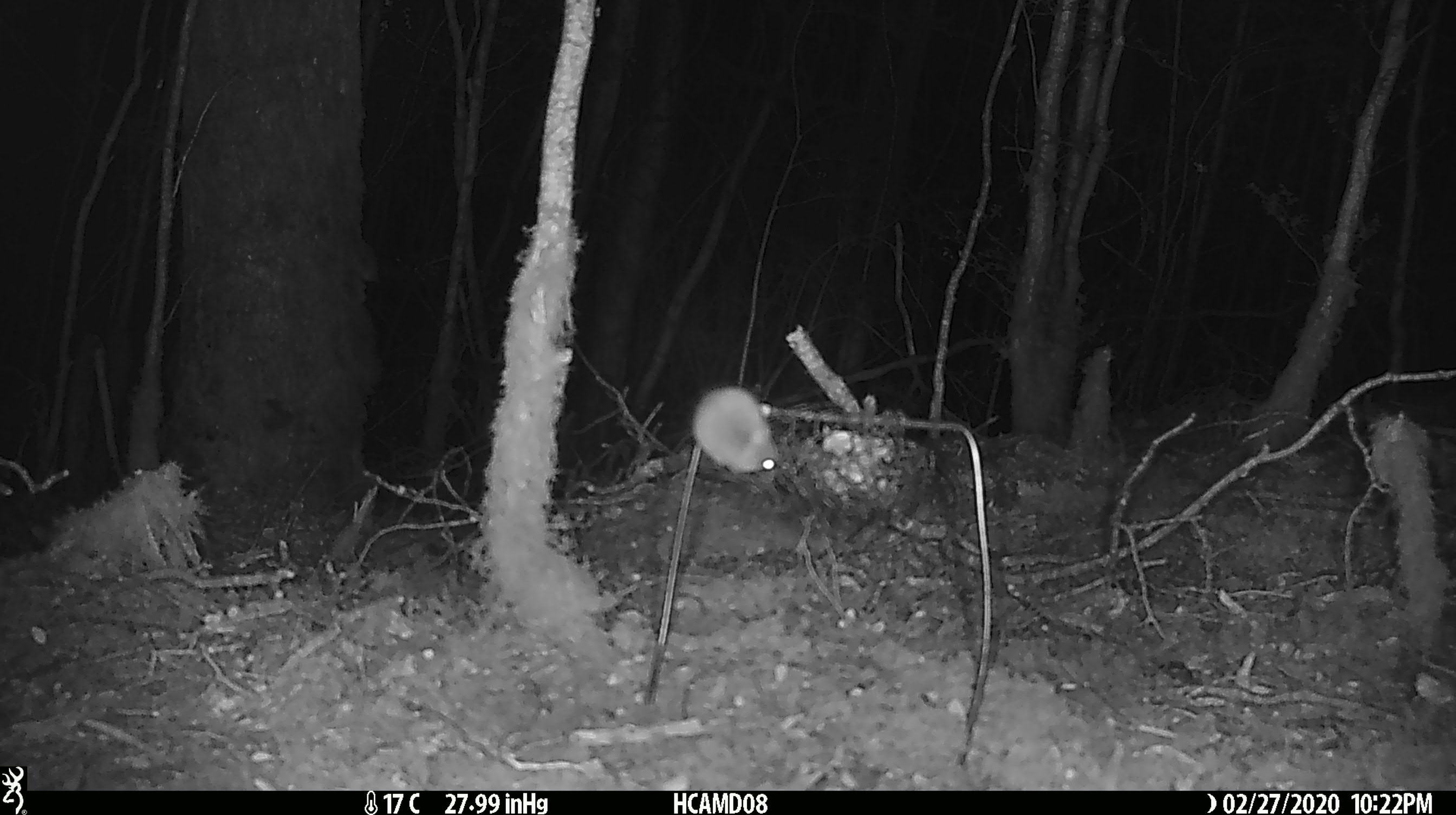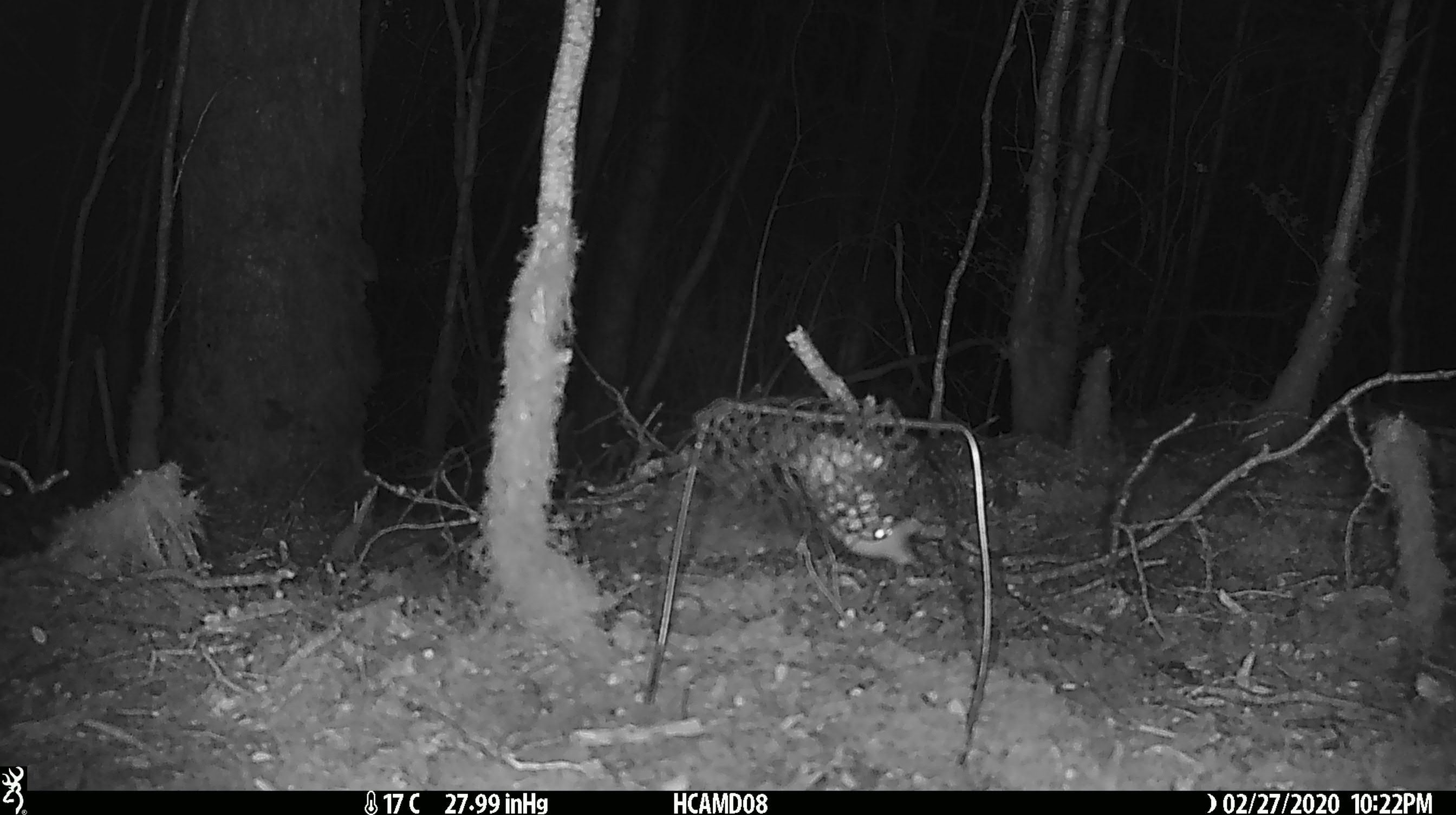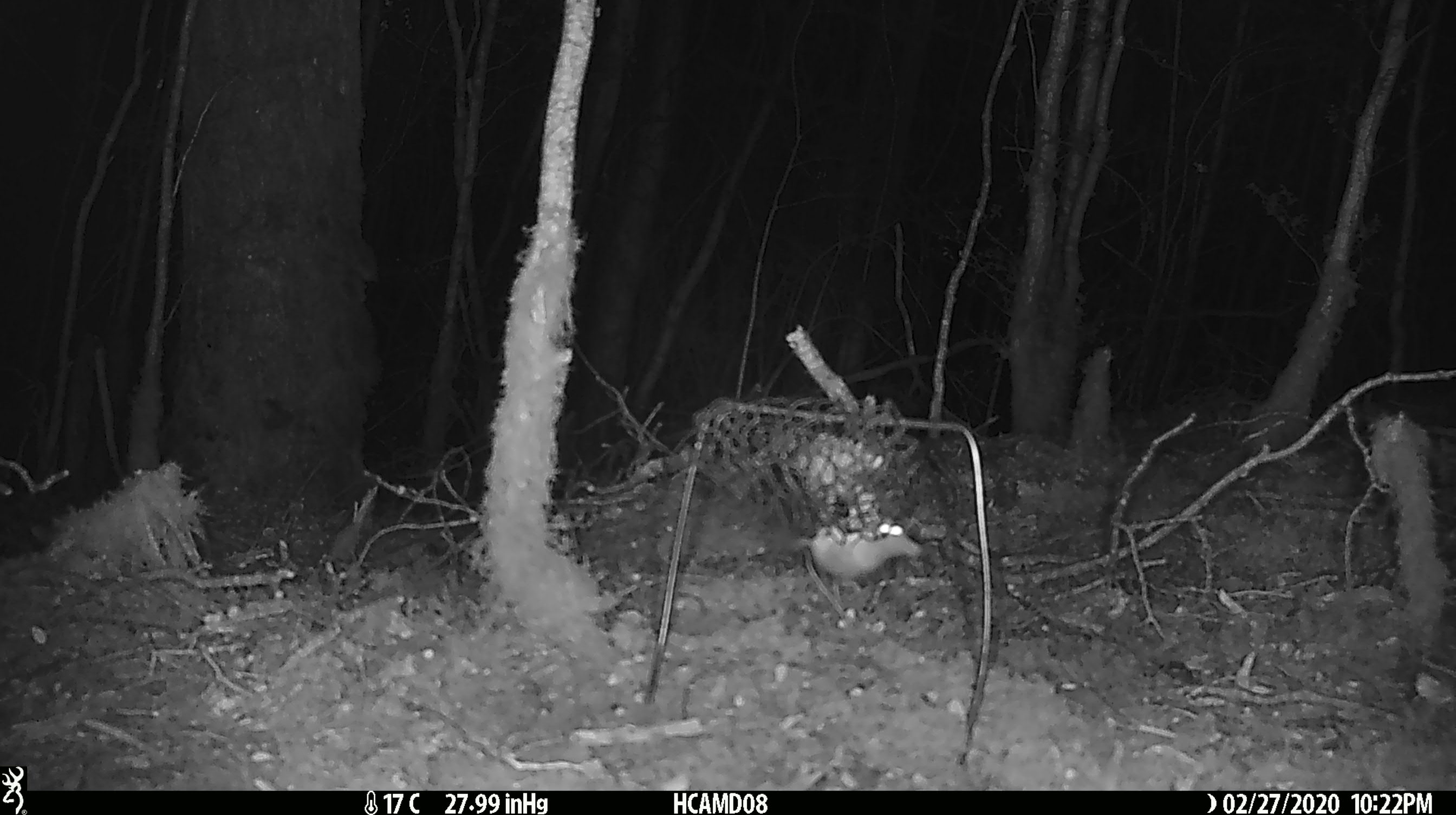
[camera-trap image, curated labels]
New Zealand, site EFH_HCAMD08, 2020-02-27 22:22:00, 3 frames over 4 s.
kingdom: Animalia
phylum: Chordata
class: Mammalia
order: Rodentia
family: Muridae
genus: Mus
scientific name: Mus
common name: mouse